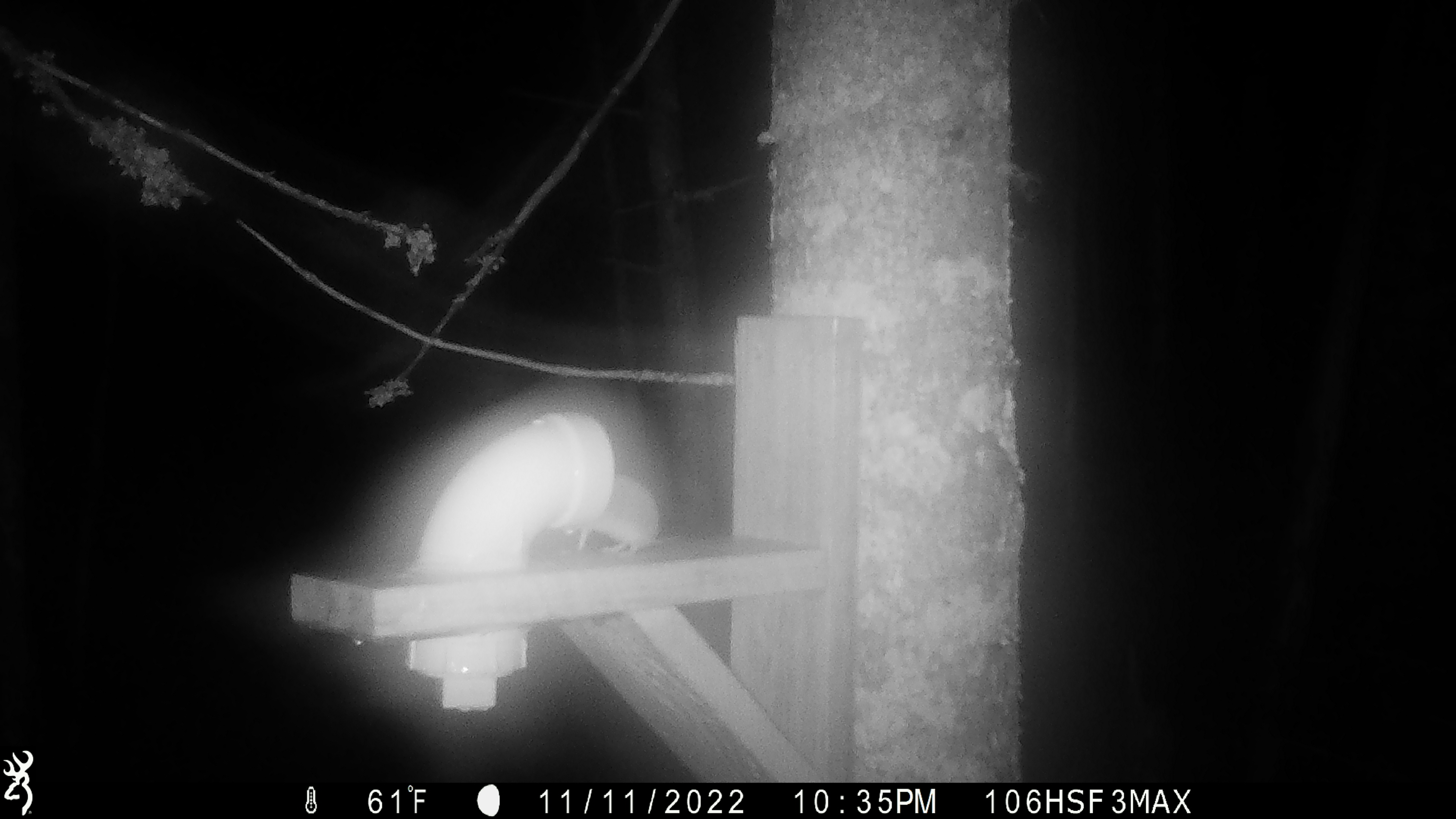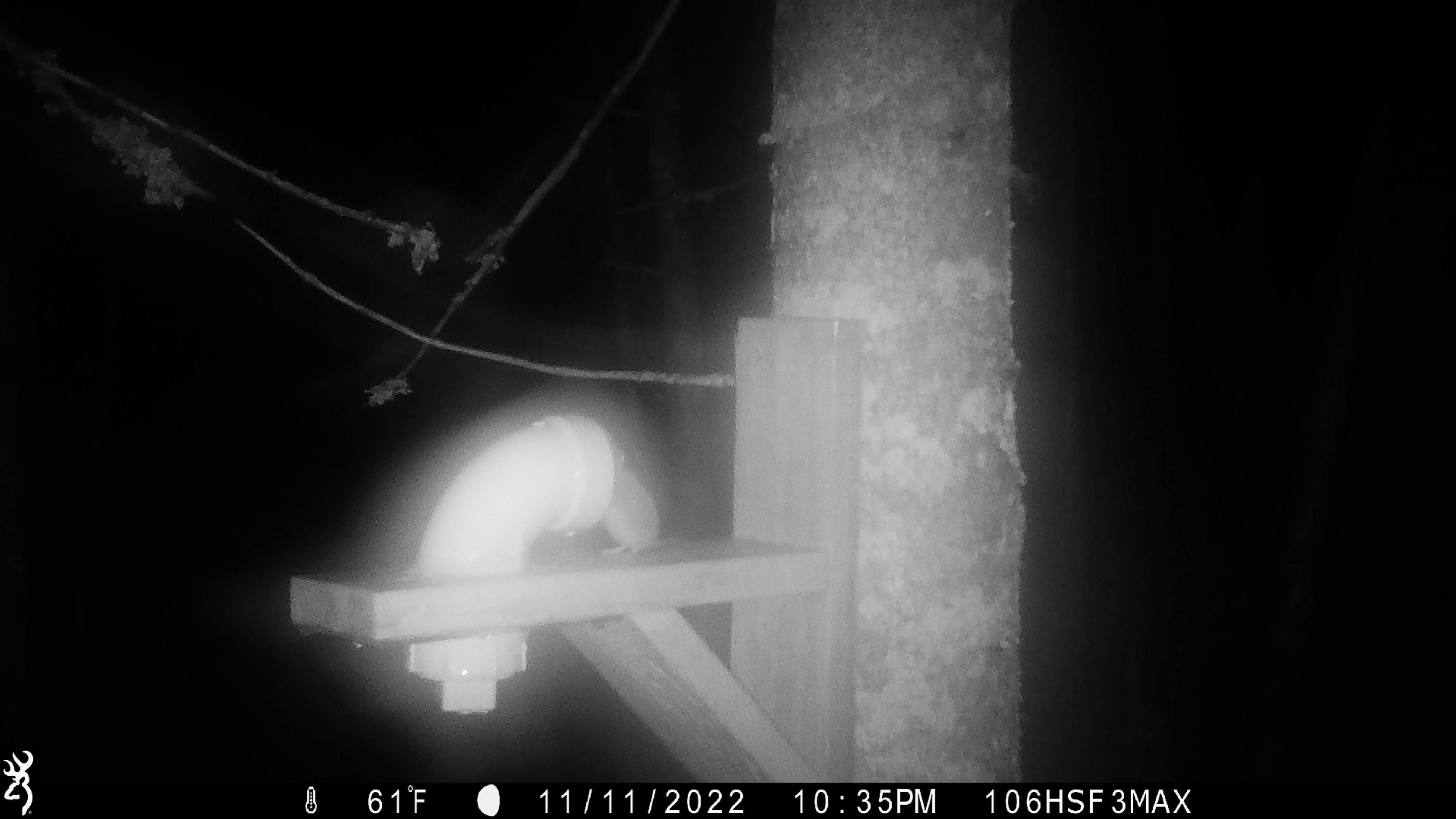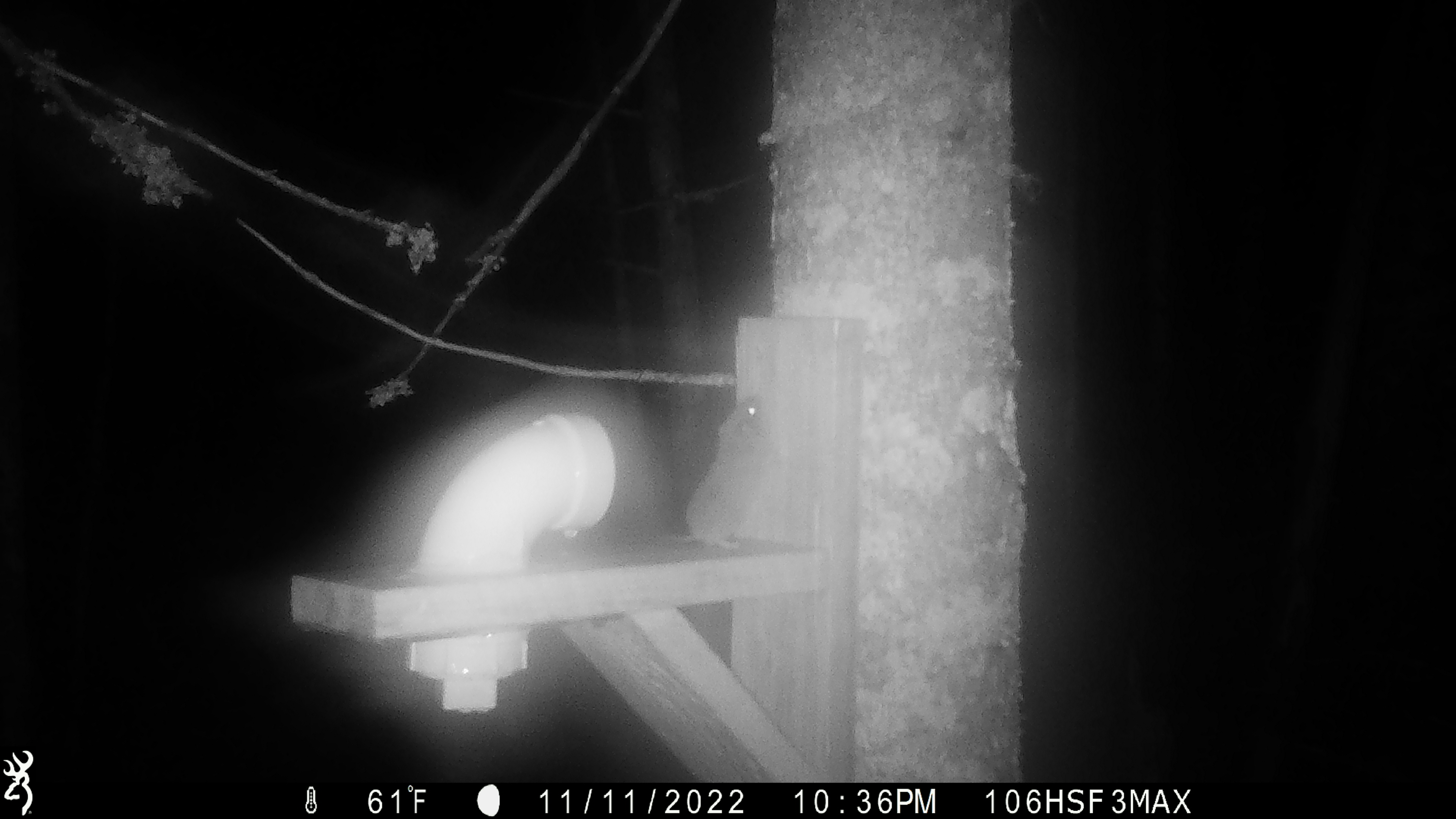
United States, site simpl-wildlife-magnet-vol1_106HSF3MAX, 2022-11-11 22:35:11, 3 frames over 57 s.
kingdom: Animalia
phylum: Chordata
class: Mammalia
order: Rodentia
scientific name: Rodentia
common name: mouse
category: mouse sp.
Mouse sp. (mouse) (Rodentia).